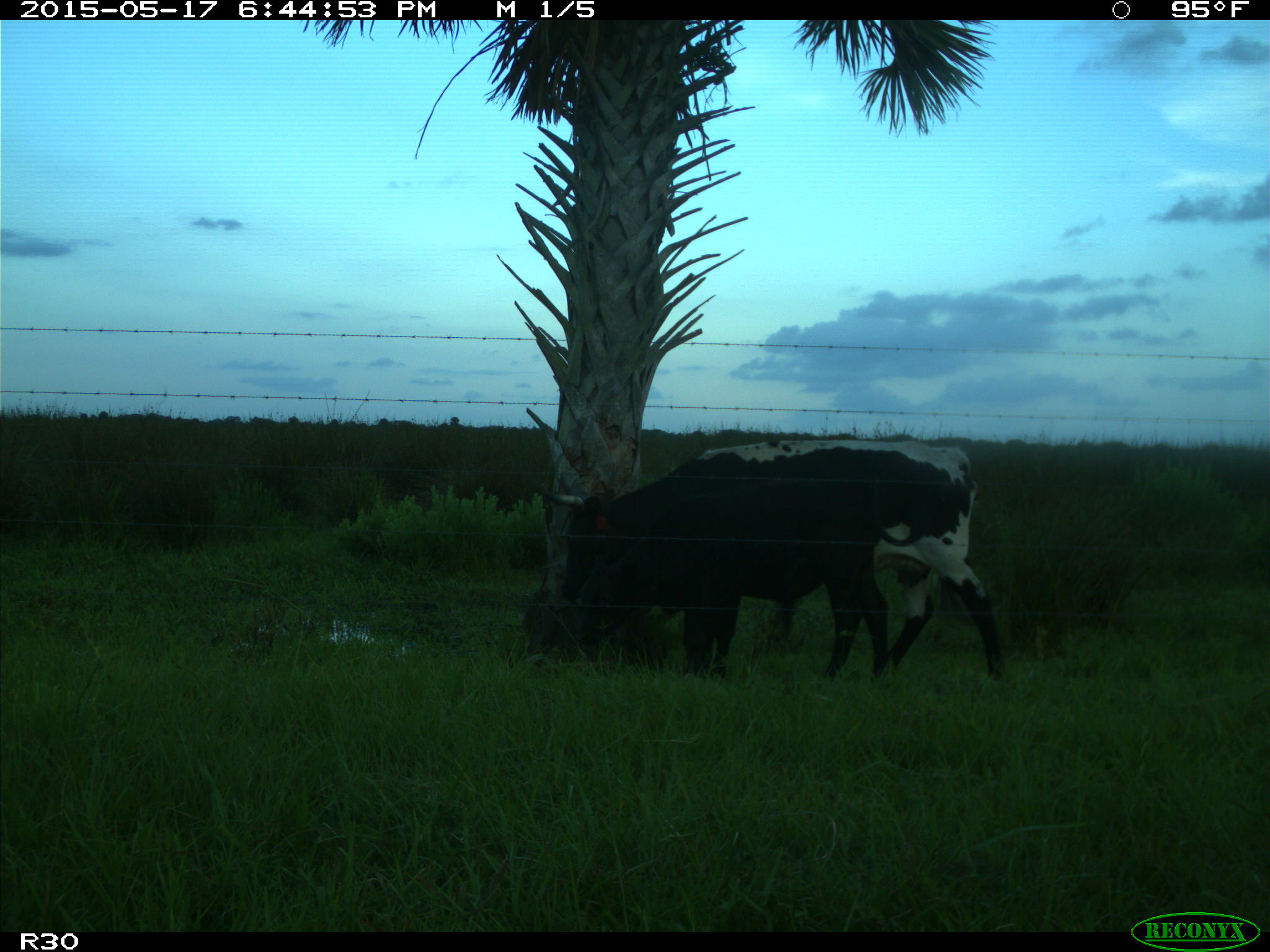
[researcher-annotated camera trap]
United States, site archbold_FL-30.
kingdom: Animalia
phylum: Chordata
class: Mammalia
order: Artiodactyla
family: Bovidae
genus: Bos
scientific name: Bos taurus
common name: domestic cow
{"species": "Bos taurus (domestic cow)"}